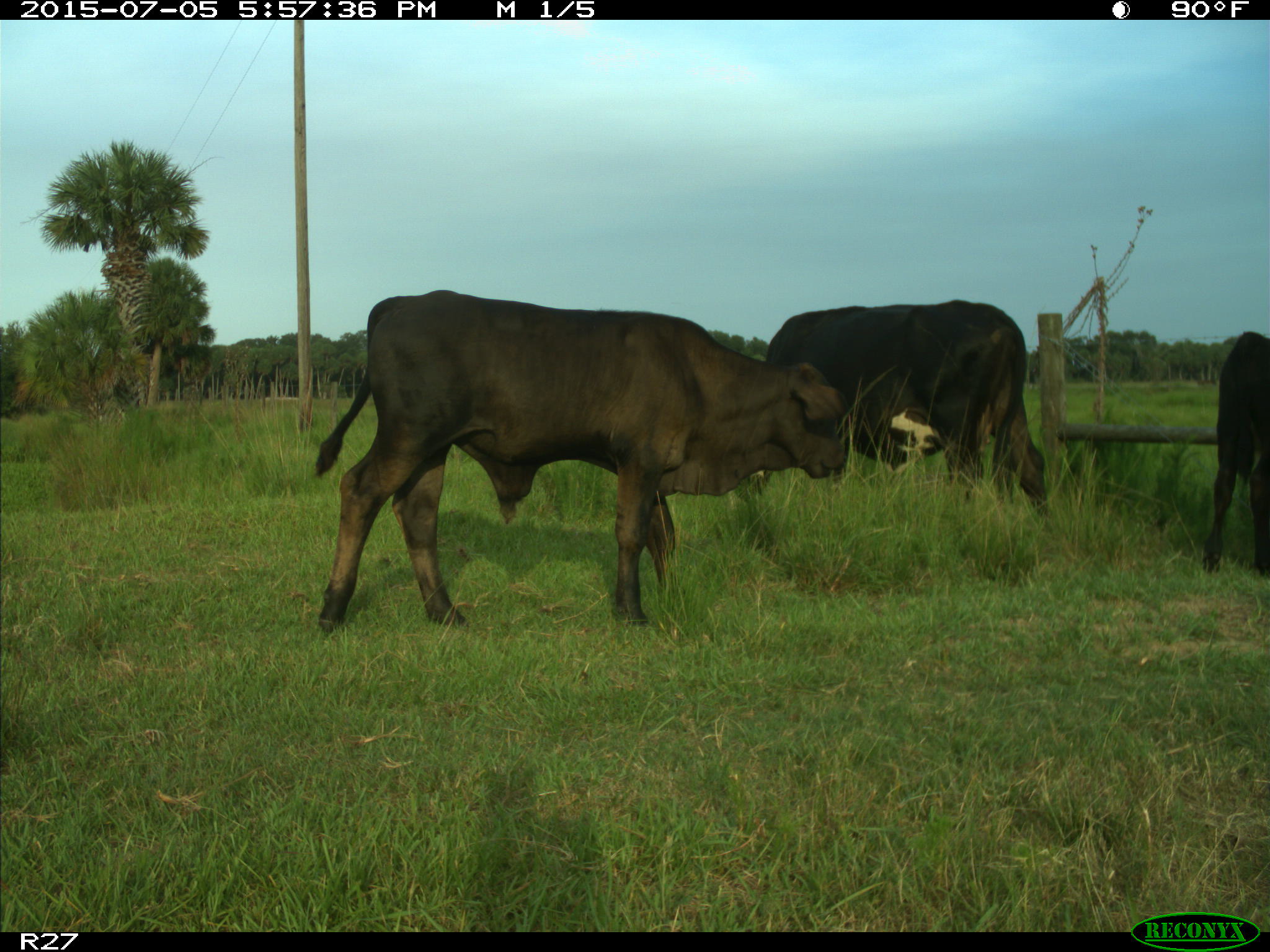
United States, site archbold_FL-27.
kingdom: Animalia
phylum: Chordata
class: Mammalia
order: Artiodactyla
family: Bovidae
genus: Bos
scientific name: Bos taurus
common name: domestic cow